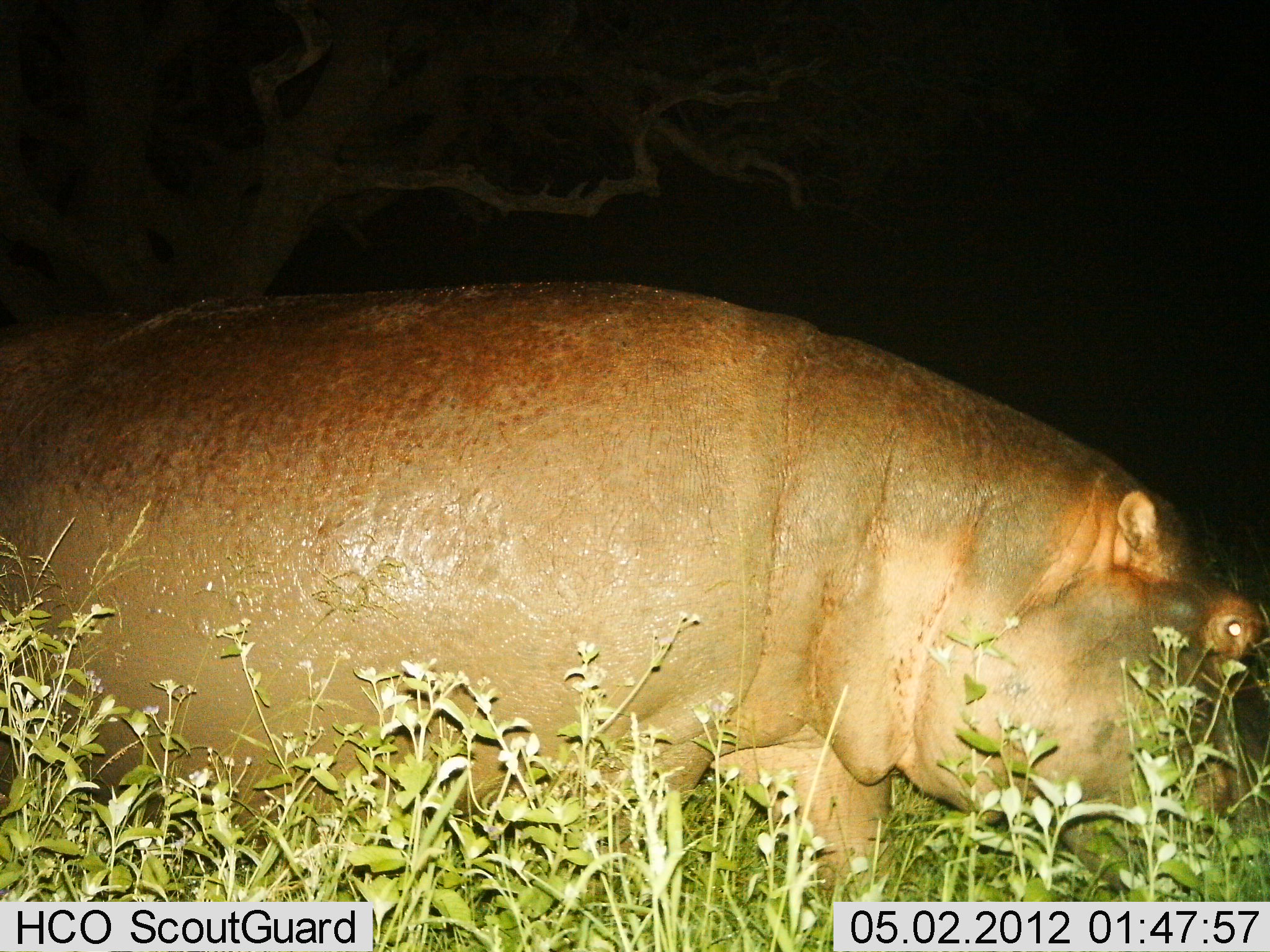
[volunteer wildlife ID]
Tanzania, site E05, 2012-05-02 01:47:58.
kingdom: Animalia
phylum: Chordata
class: Mammalia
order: Artiodactyla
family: Hippopotamidae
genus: Hippopotamus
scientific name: Hippopotamus amphibius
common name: hippopotamus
Hippopotamus (Hippopotamus amphibius), count 1. Behavior (volunteer vote fractions): standing 30%, resting 0%, moving 40%, interacting 0%. Young present (vote fraction): 0%. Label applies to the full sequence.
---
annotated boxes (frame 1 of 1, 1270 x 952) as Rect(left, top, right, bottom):
animal: Rect(0, 277, 1269, 900)